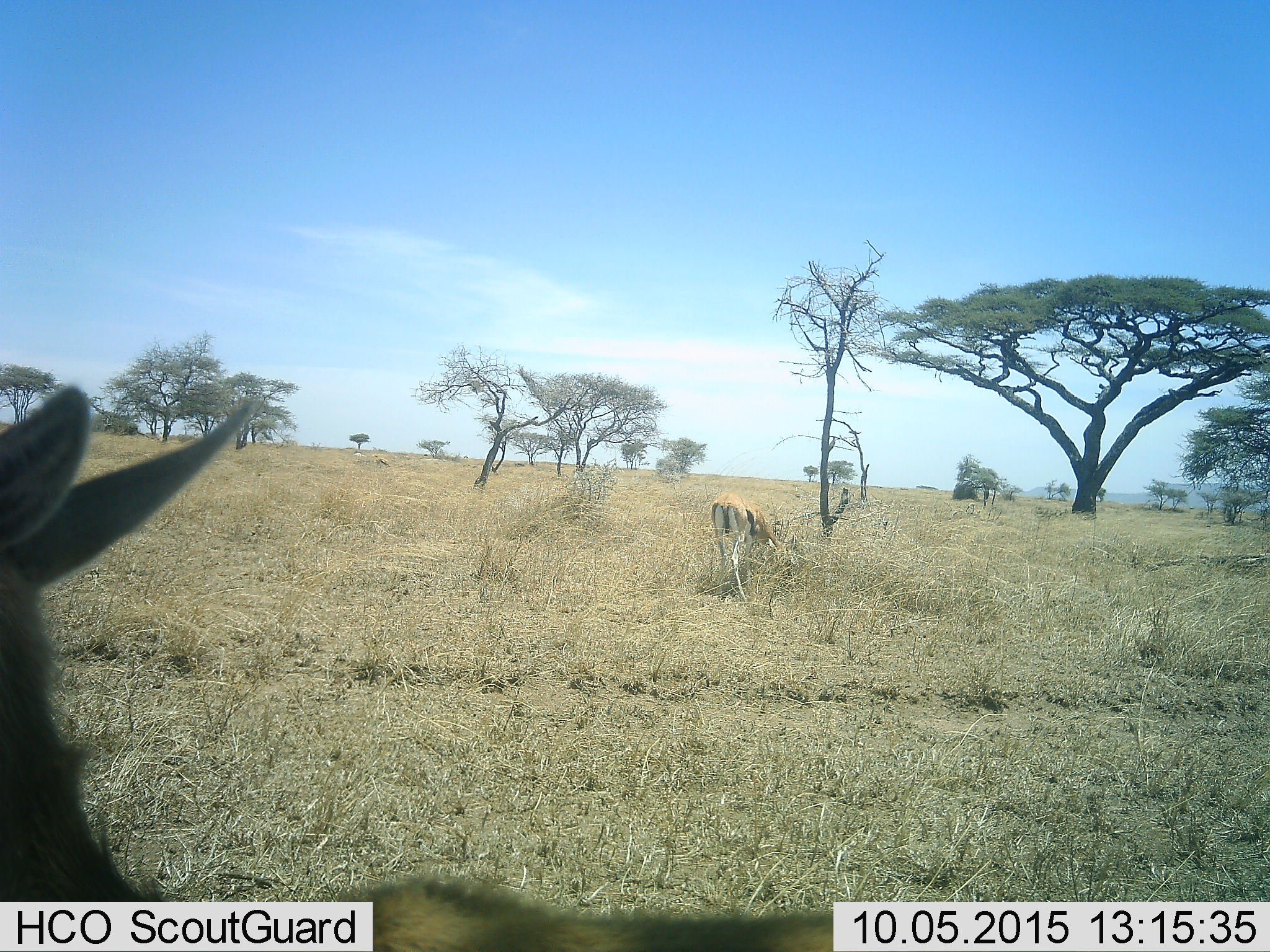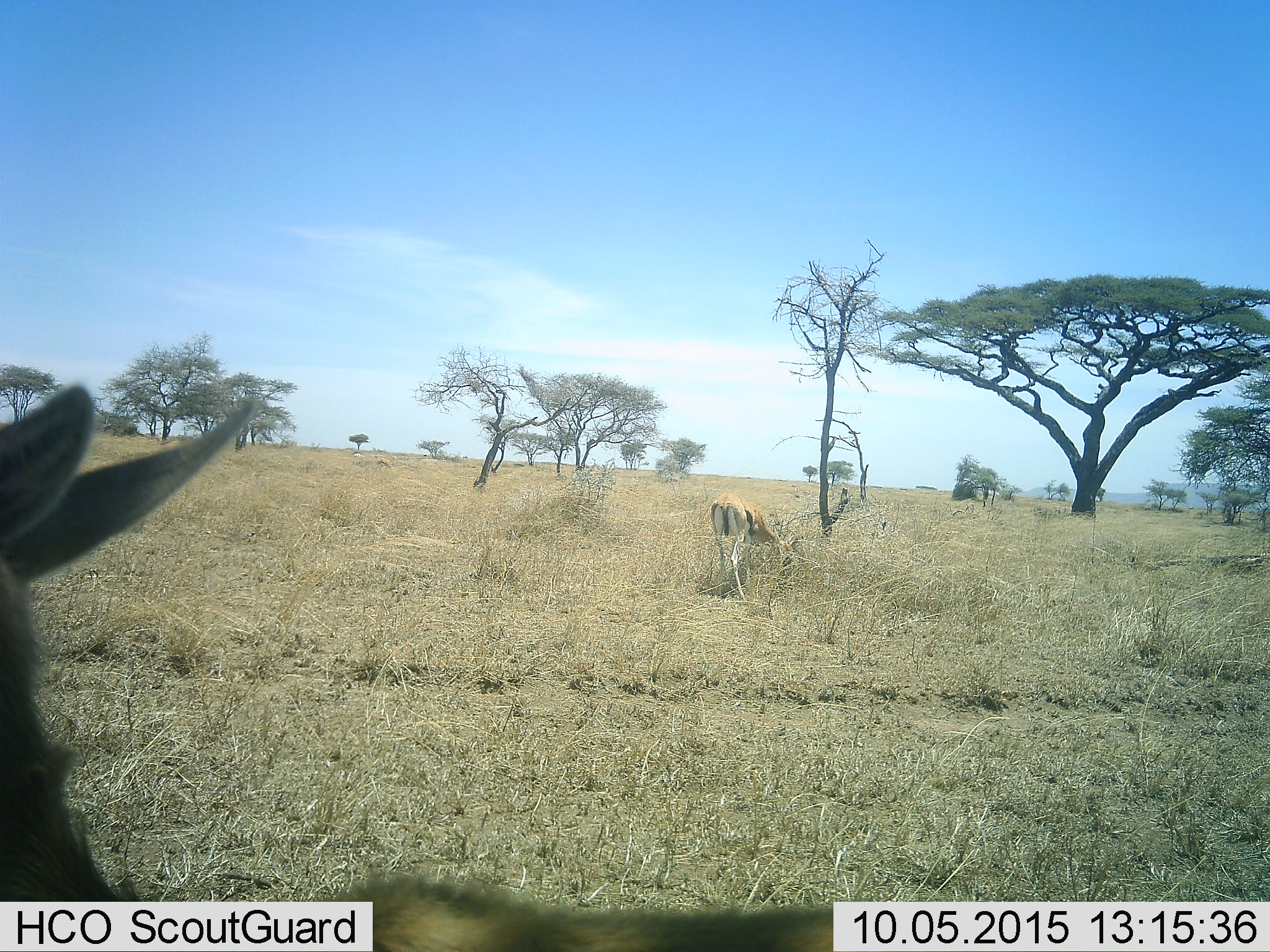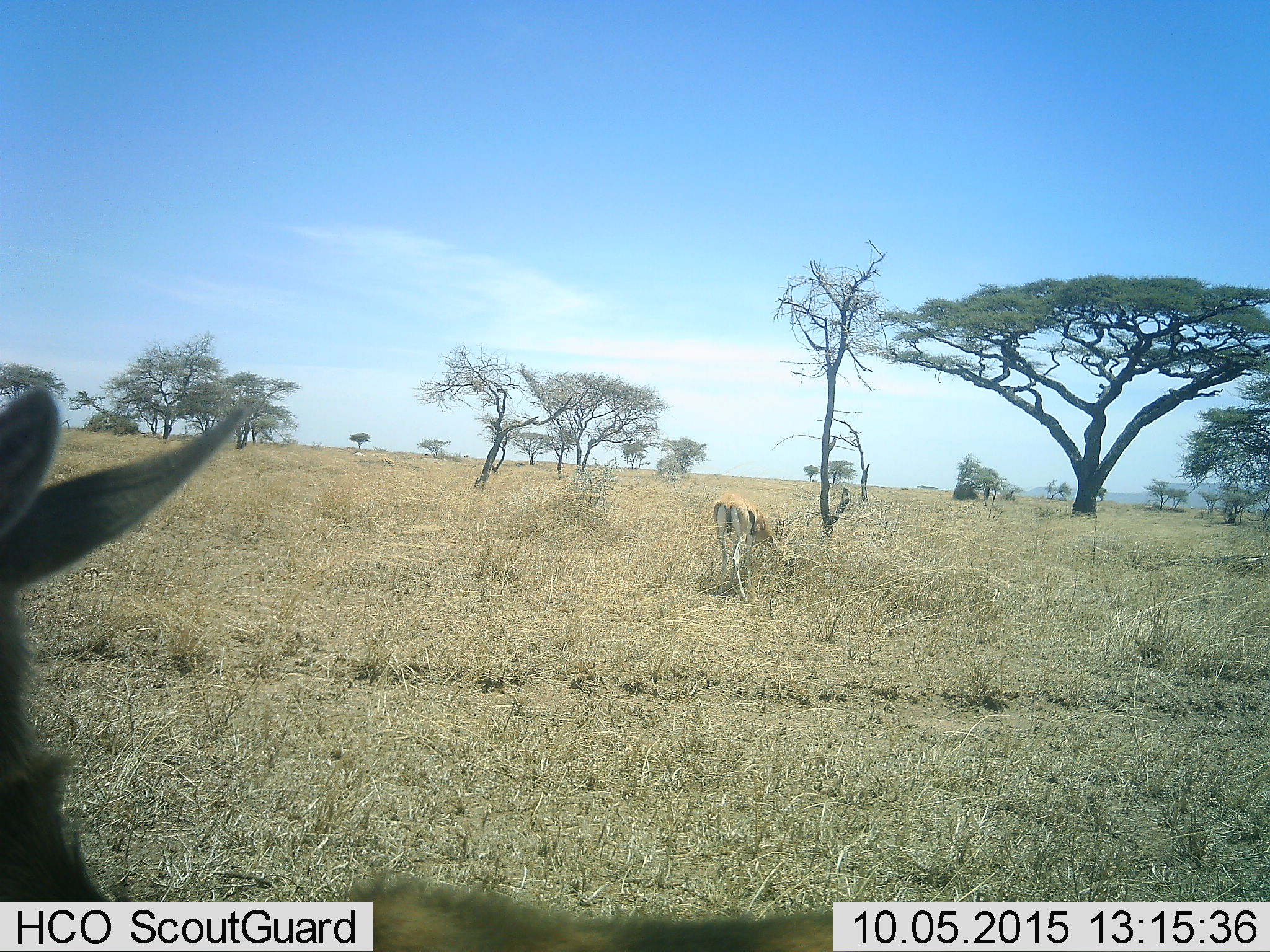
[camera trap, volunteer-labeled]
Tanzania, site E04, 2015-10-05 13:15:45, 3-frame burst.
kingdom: Animalia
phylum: Chordata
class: Mammalia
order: Artiodactyla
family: Bovidae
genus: Eudorcas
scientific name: Eudorcas thomsonii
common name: thomson's gazelle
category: gazellethomsons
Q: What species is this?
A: Gazellethomsons (thomson's gazelle) (Eudorcas thomsonii).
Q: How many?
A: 2.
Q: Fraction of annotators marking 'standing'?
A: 50%.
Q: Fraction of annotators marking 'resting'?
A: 0%.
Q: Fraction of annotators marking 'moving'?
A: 31%.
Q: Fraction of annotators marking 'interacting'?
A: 6%.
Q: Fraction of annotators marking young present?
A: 0%.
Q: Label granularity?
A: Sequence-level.